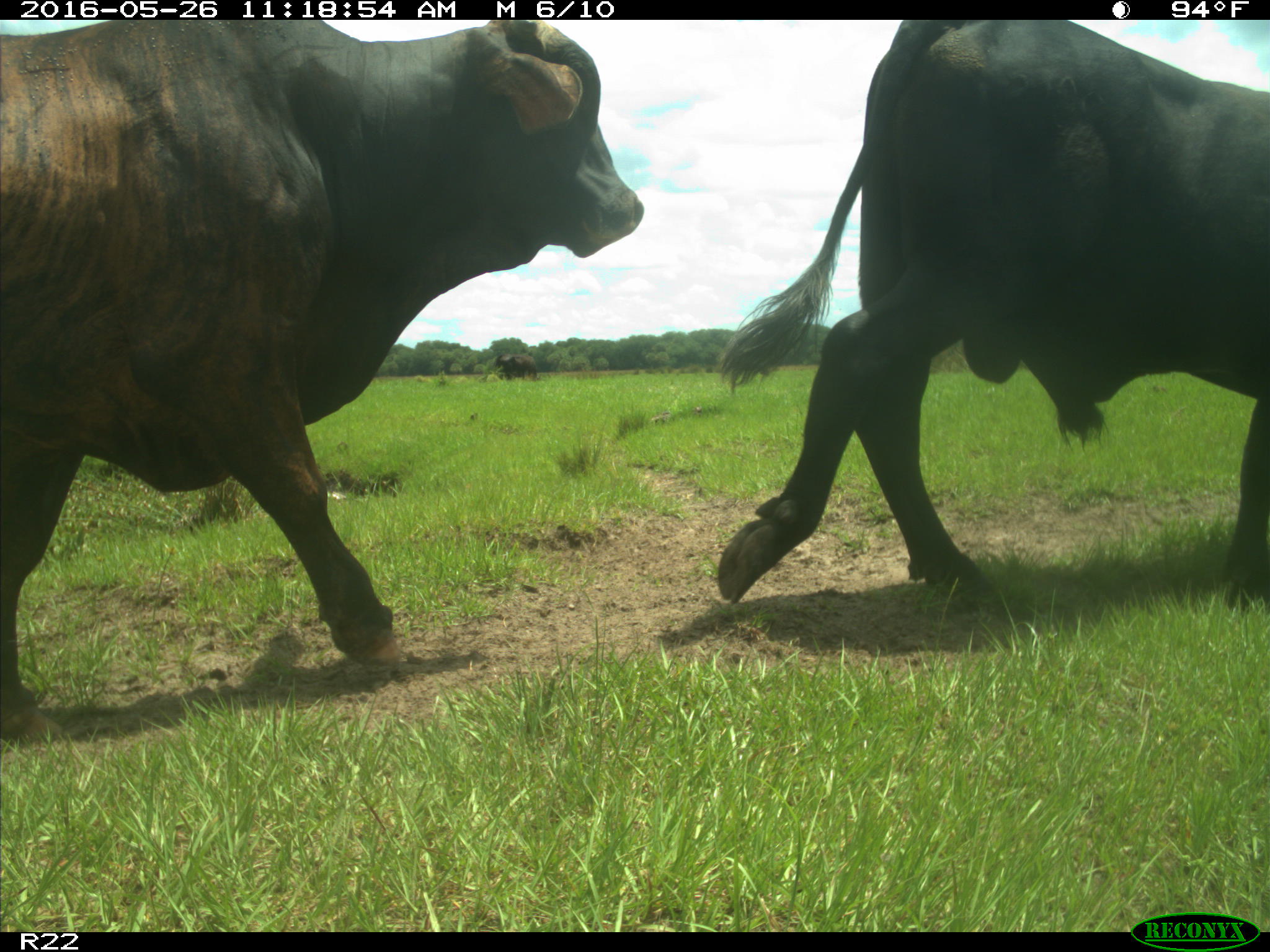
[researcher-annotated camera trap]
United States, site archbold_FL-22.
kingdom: Animalia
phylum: Chordata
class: Mammalia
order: Artiodactyla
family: Bovidae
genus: Bos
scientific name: Bos taurus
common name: domestic cow